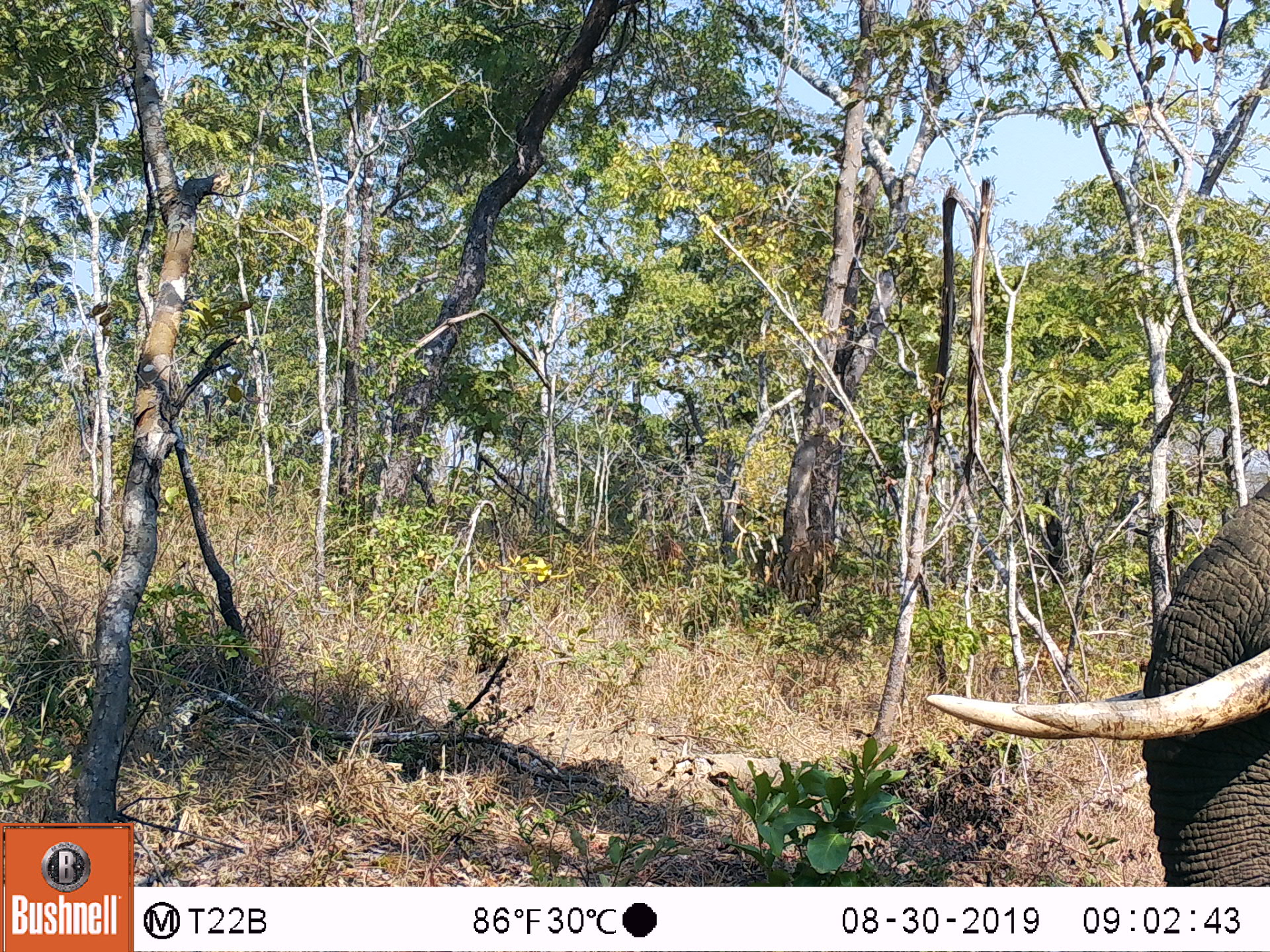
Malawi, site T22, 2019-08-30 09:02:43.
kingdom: Animalia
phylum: Chordata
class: Mammalia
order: Proboscidea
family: Elephantidae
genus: Loxodonta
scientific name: Loxodonta africana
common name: african savanna elephant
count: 1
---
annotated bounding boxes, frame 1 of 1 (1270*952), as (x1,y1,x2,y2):
african savanna elephant: (913,464,1269,886)